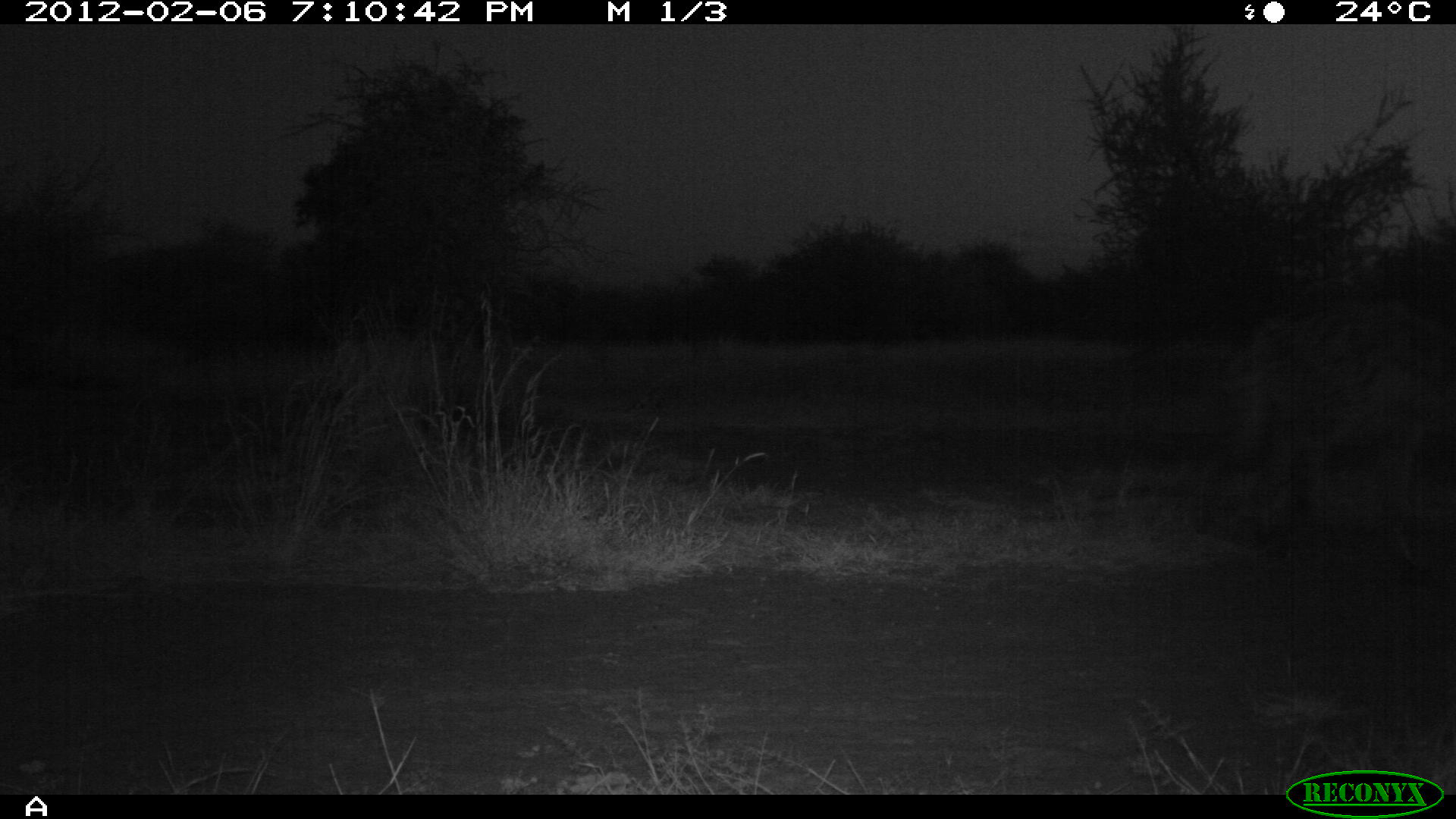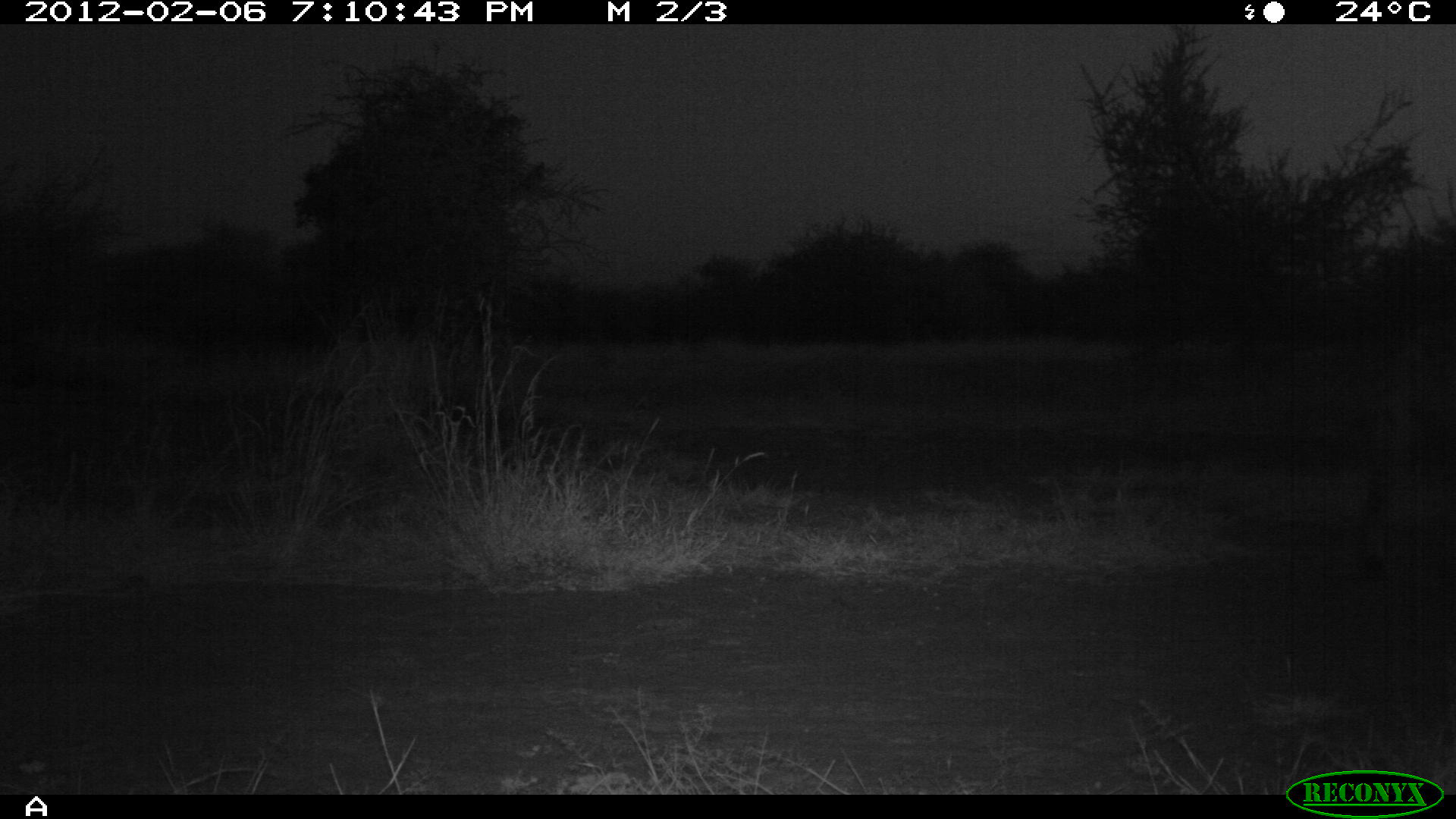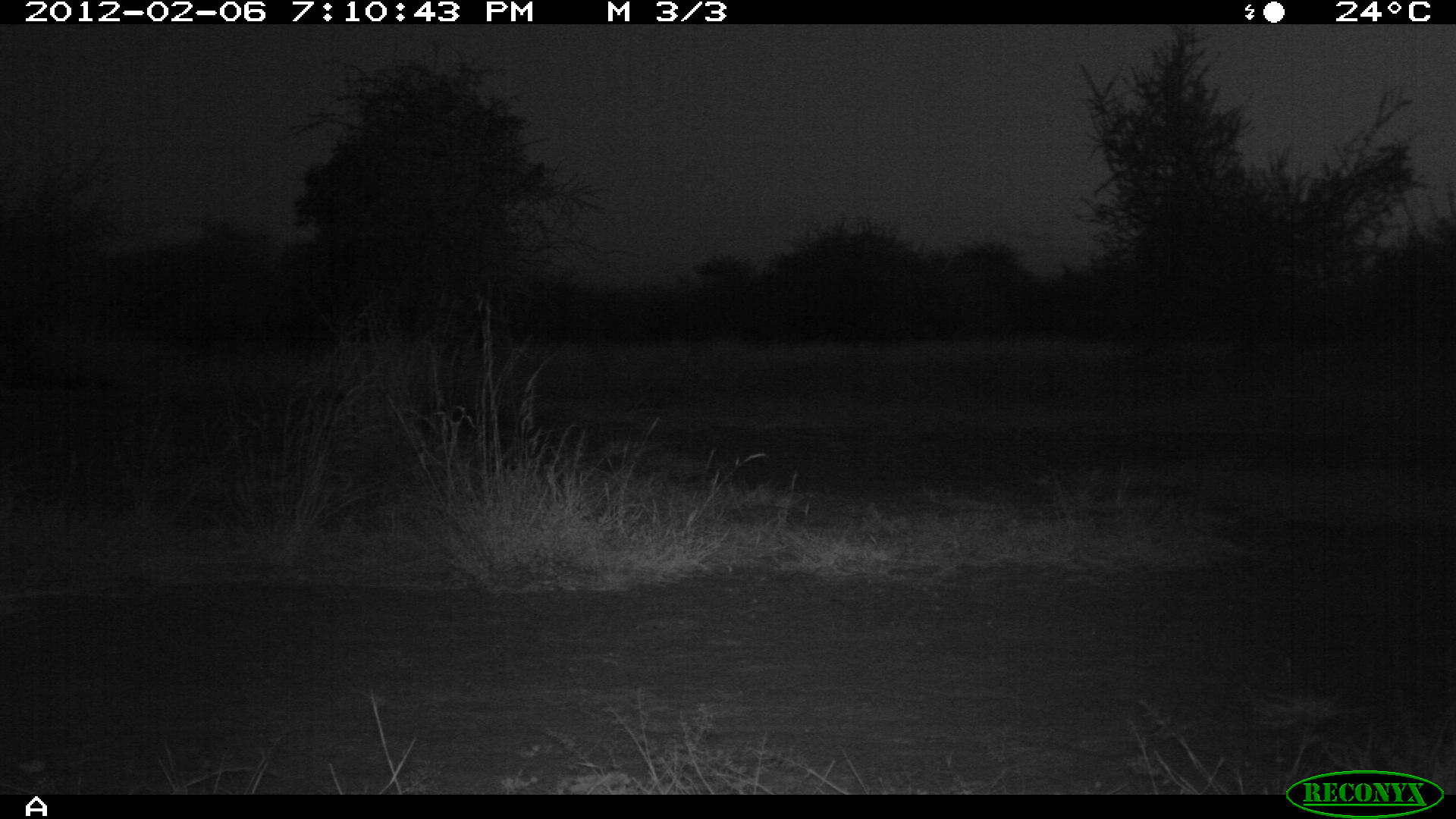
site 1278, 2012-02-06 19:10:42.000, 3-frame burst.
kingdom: Animalia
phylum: Chordata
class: Mammalia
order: Carnivora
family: Hyaenidae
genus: Crocuta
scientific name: Crocuta crocuta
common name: spotted hyena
Crocuta crocuta (spotted hyena), count 1.